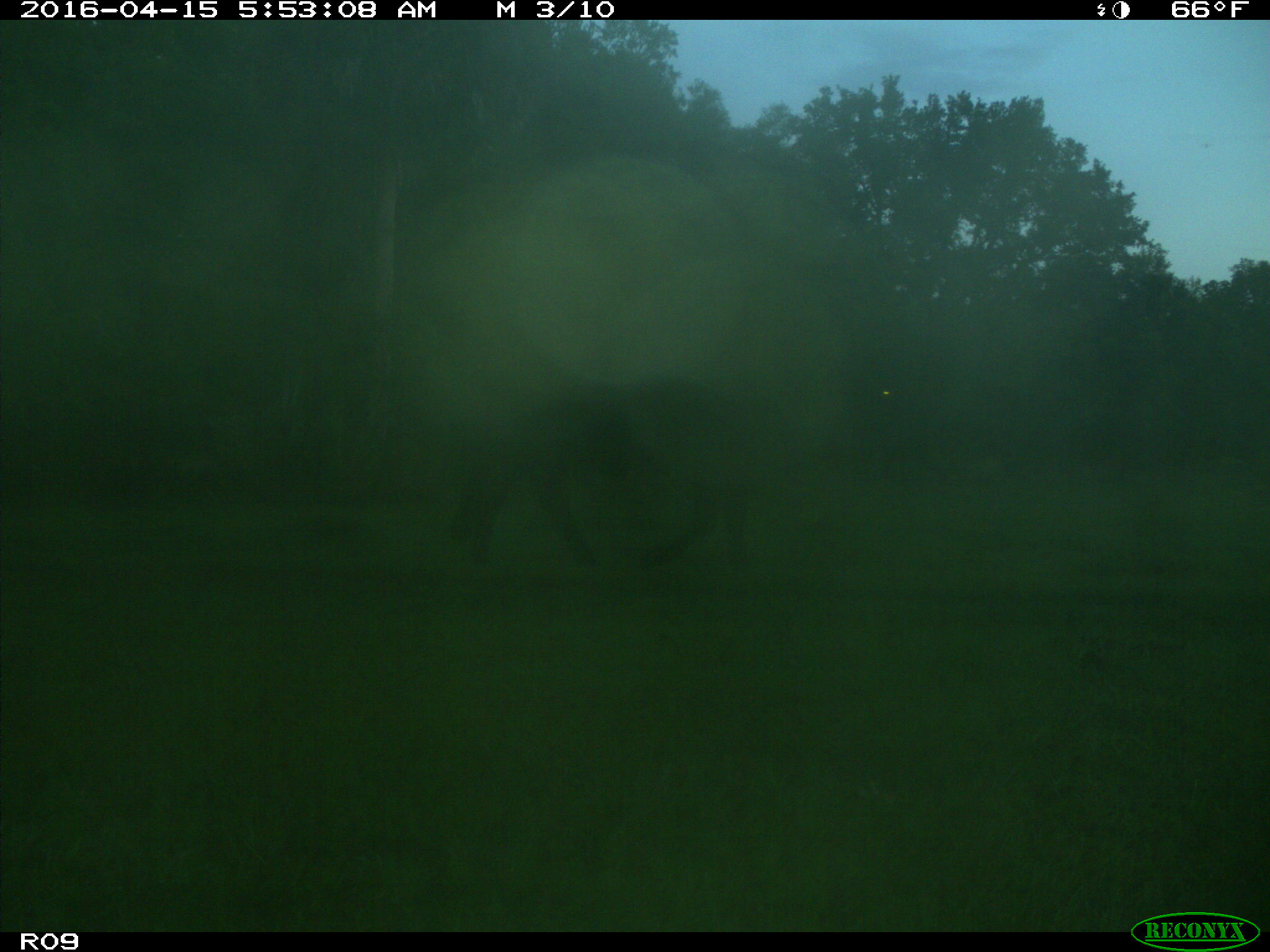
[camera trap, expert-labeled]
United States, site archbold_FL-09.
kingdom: Animalia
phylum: Chordata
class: Mammalia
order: Artiodactyla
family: Bovidae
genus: Bos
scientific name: Bos taurus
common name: domestic cow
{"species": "Bos taurus (domestic cow)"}